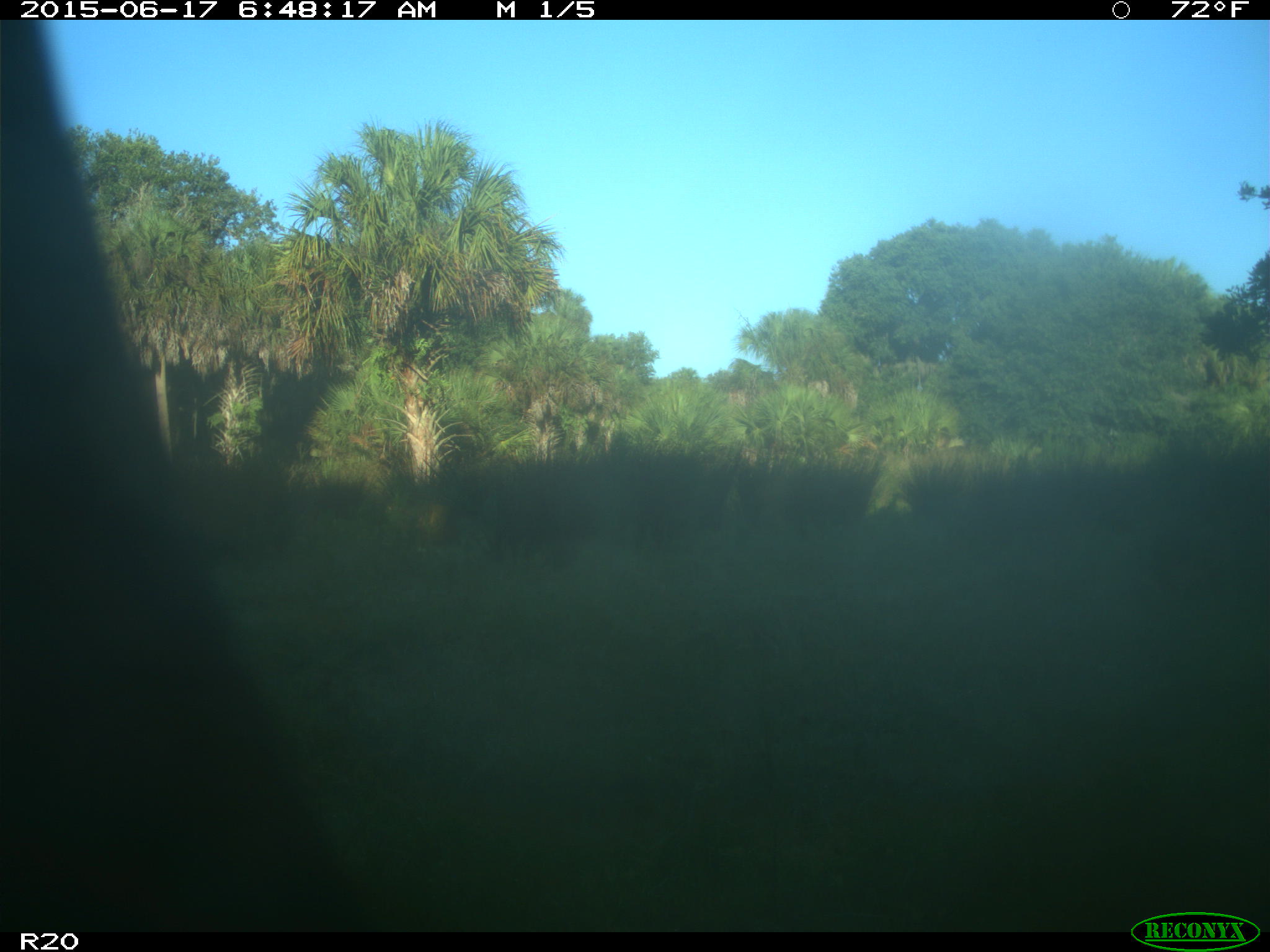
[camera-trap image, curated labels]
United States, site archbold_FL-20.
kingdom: Animalia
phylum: Chordata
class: Mammalia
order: Artiodactyla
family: Bovidae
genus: Bos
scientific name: Bos taurus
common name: domestic cow